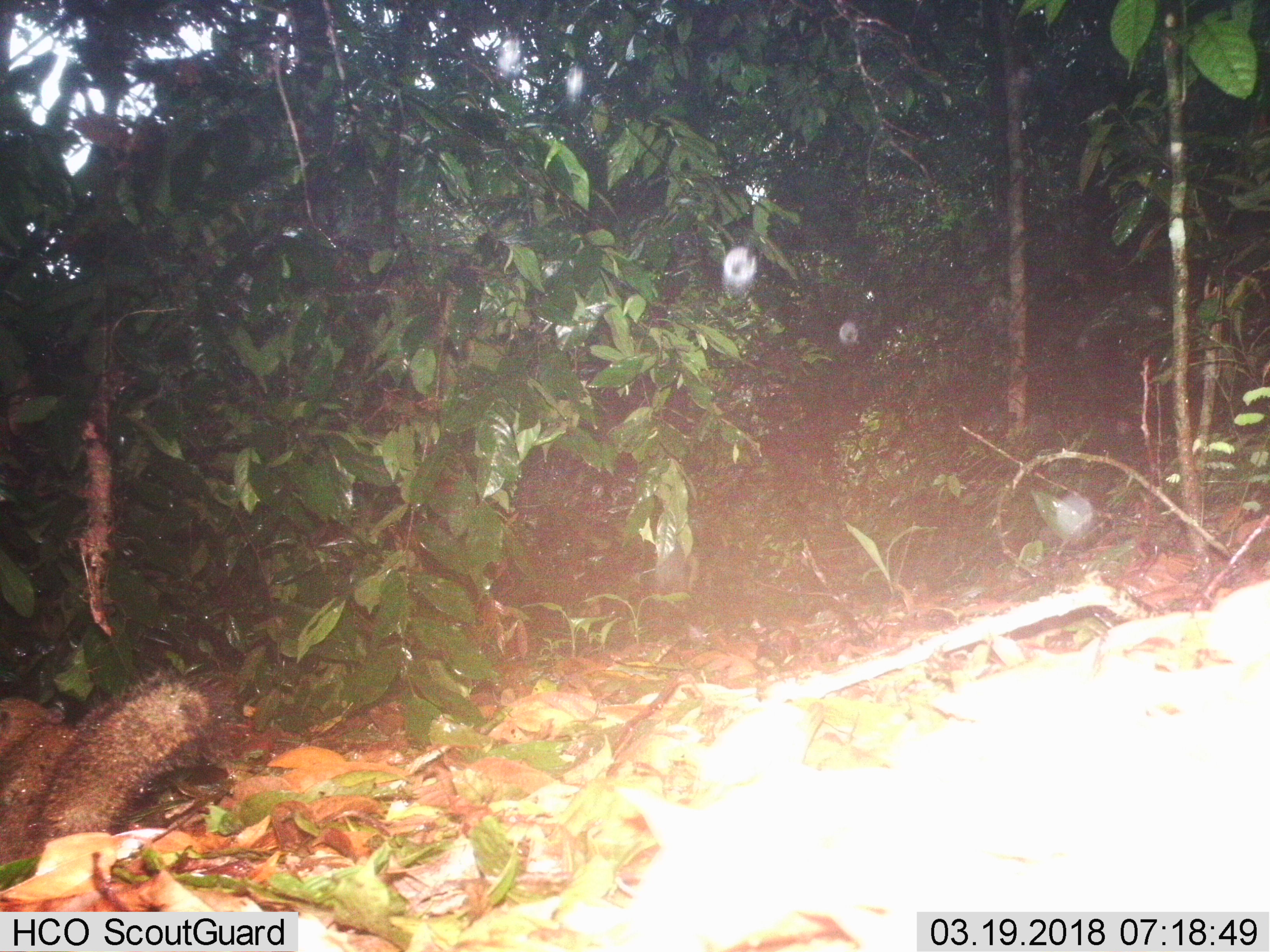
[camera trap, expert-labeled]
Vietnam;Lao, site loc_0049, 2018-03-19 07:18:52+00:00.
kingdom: Animalia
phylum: Chordata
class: Mammalia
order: Rodentia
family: Sciuridae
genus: Callosciurus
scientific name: Callosciurus erythraeus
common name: pallas's squirrel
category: pallass squirrel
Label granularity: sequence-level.